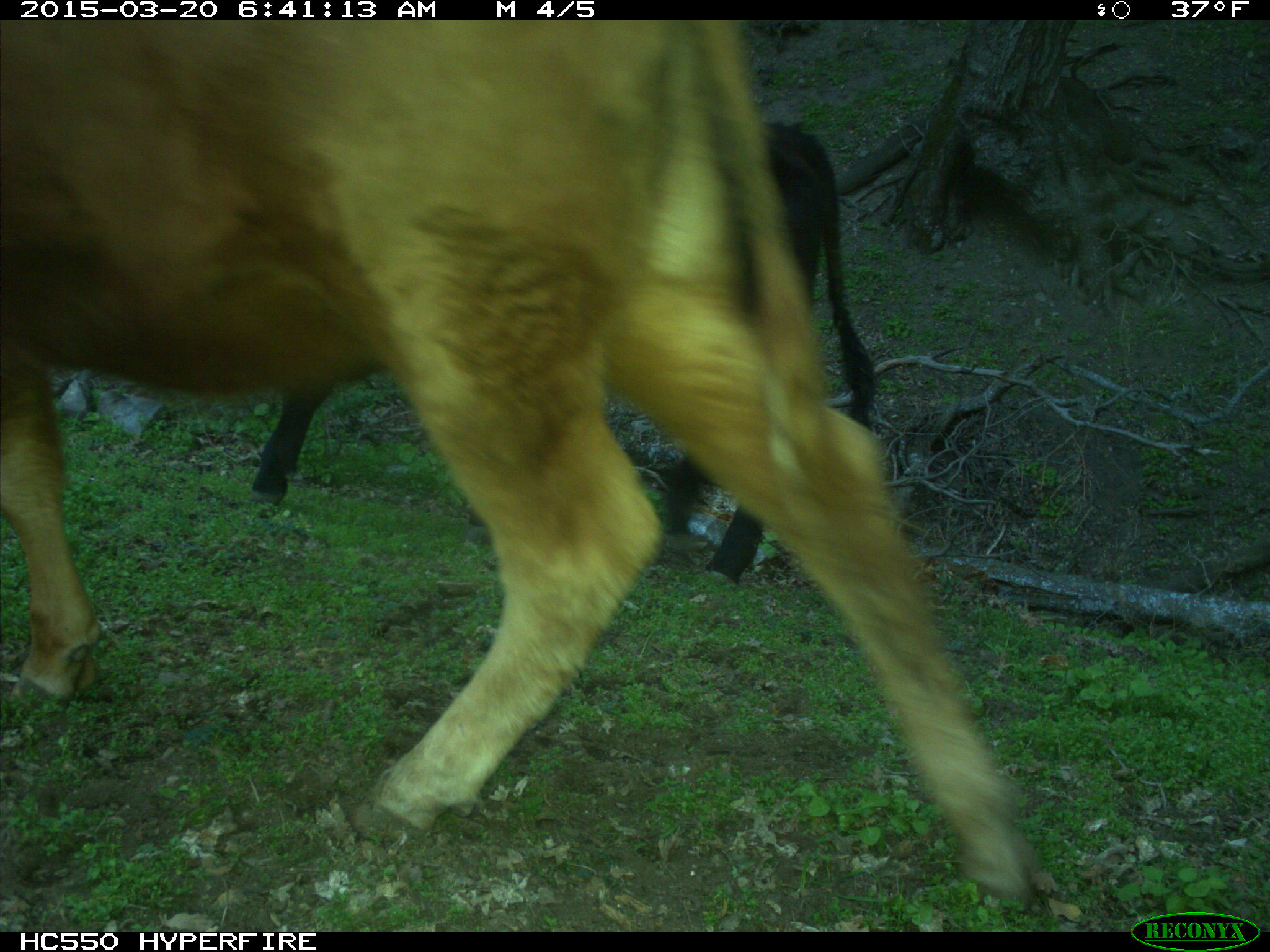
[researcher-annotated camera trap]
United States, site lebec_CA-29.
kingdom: Animalia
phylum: Chordata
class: Mammalia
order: Artiodactyla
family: Bovidae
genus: Bos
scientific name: Bos taurus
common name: domestic cow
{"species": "Bos taurus (domestic cow)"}